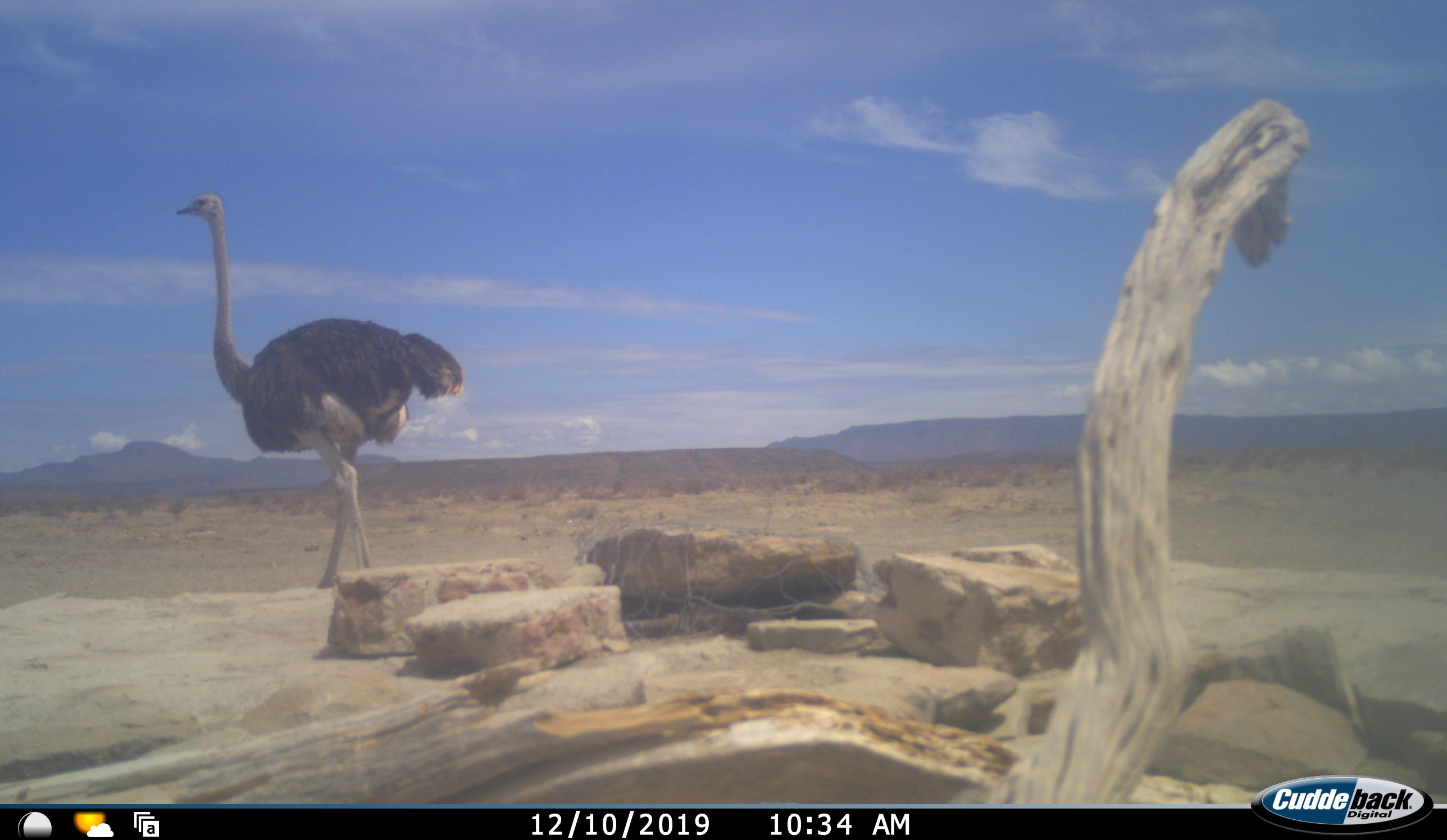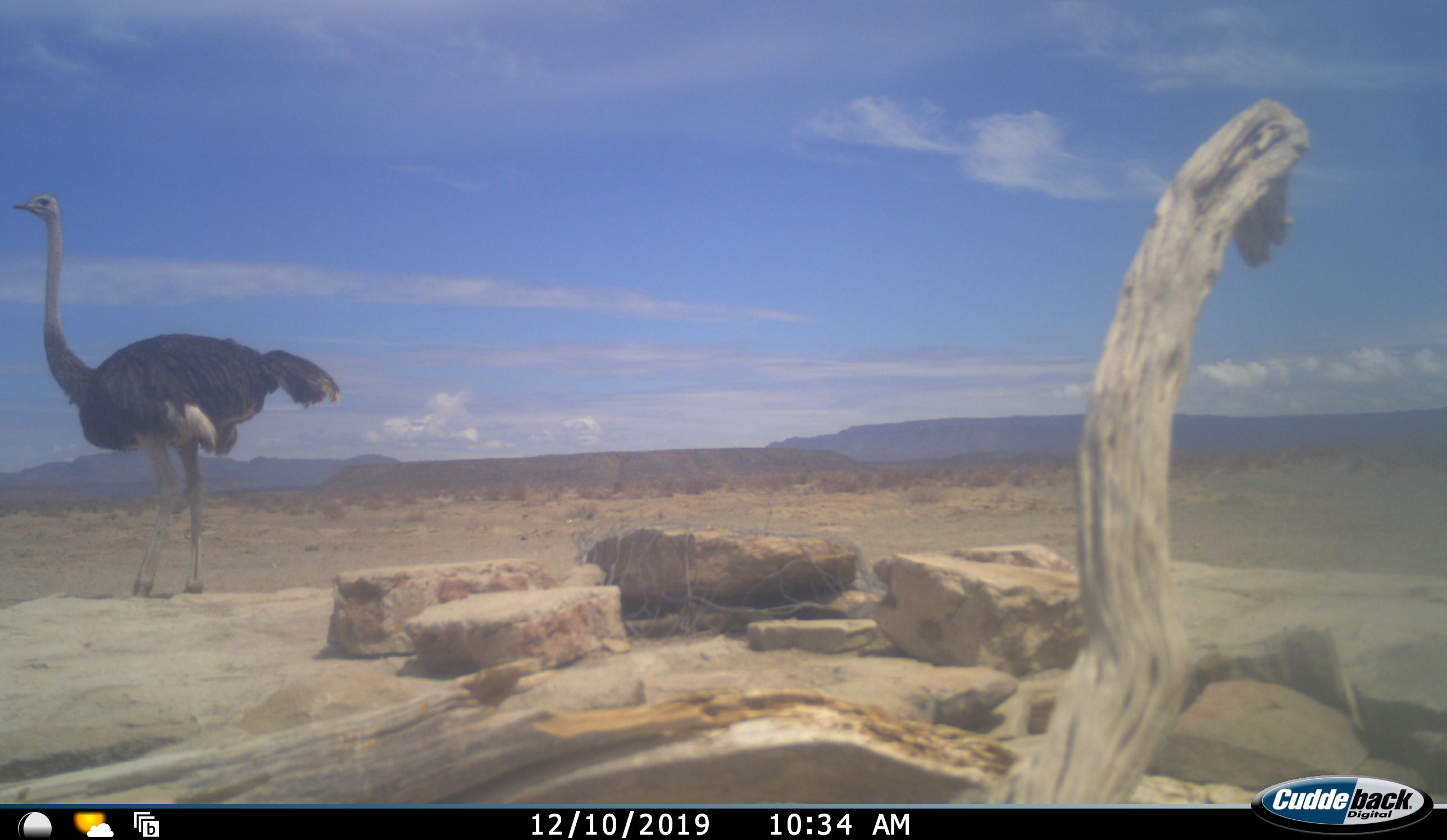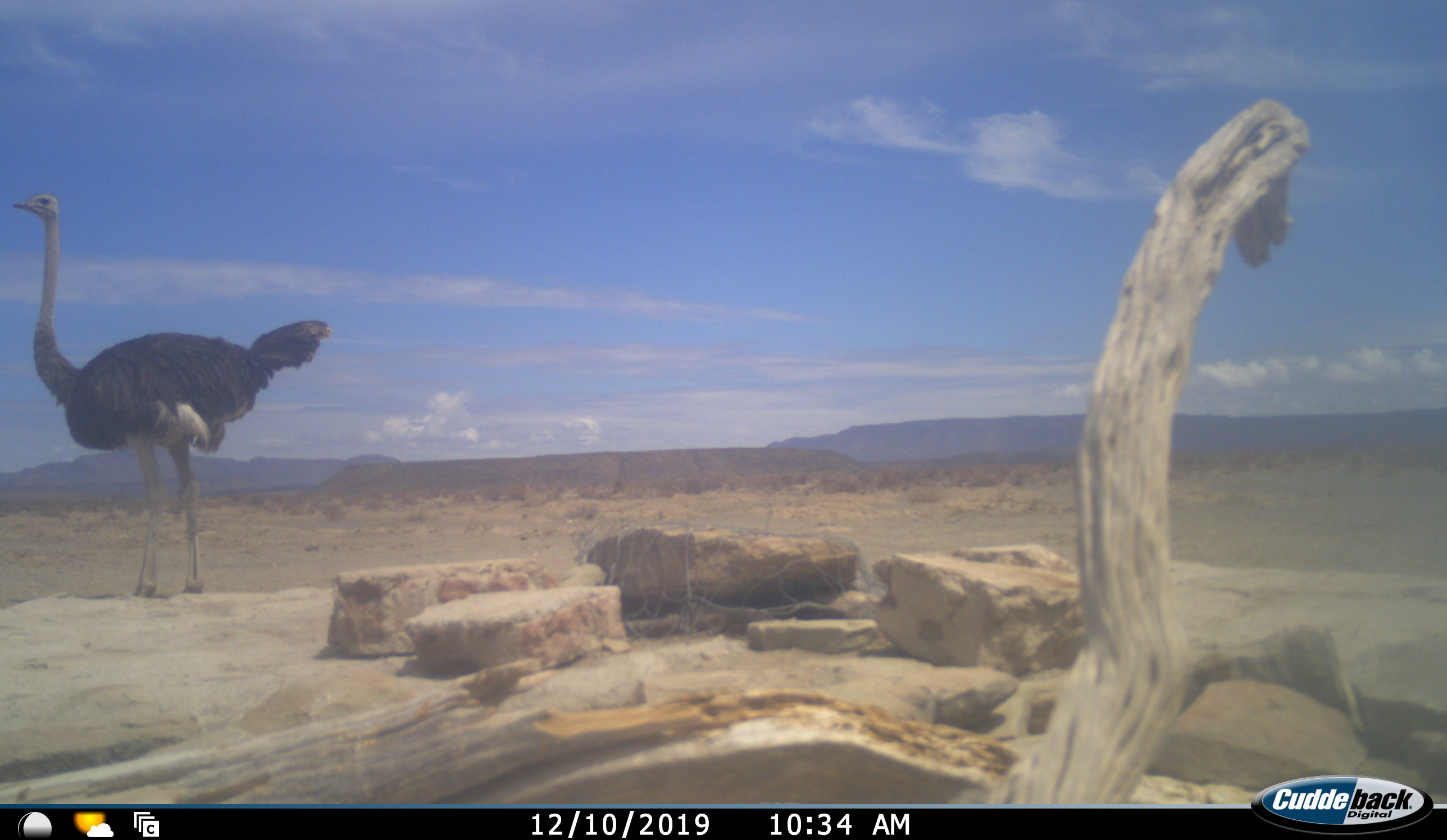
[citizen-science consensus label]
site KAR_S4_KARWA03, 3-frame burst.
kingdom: Animalia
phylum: Chordata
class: Aves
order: Struthioniformes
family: Struthionidae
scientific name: Struthionidae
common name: ostrich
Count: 1.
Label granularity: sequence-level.